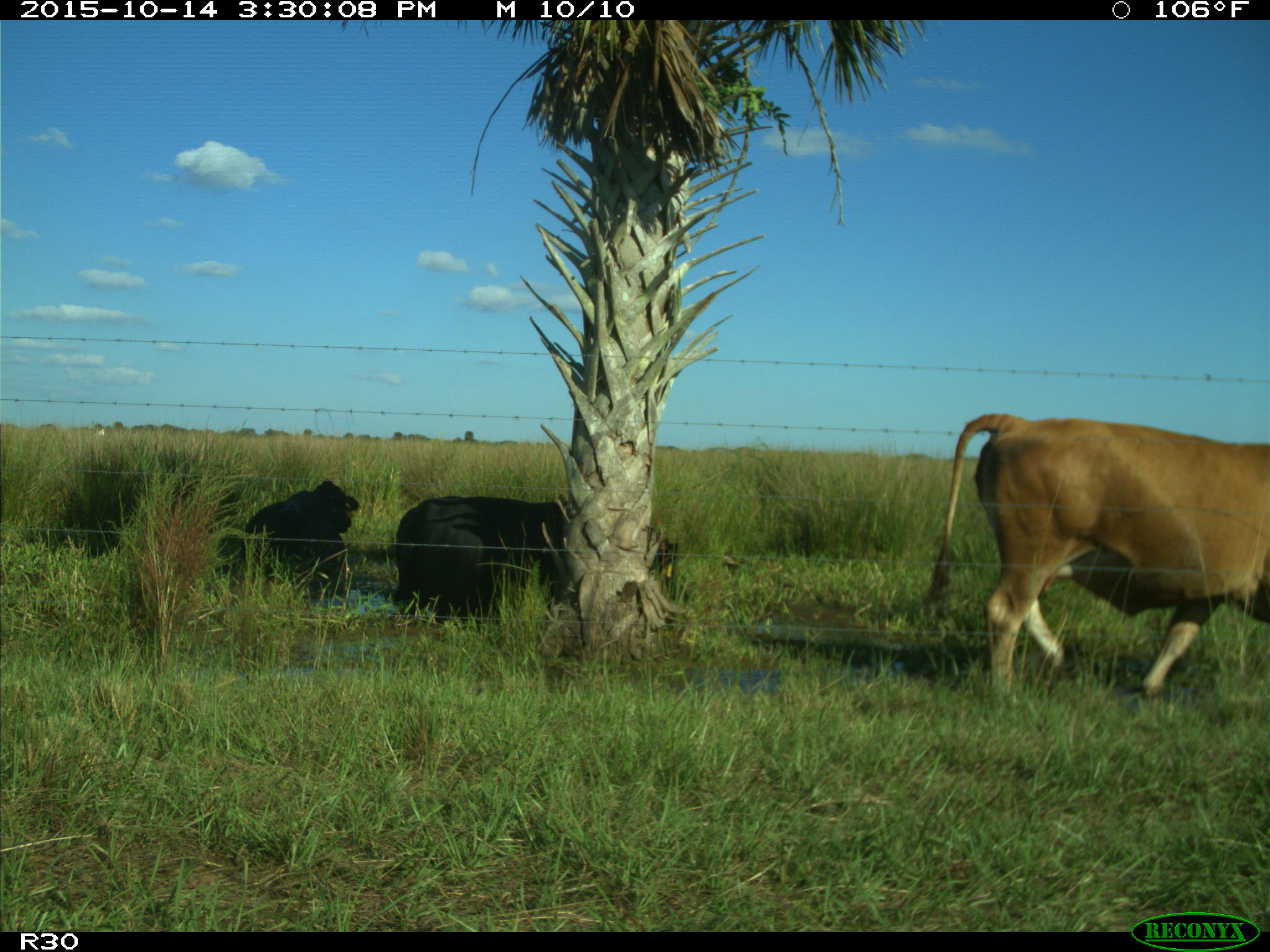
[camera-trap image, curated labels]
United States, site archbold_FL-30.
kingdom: Animalia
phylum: Chordata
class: Mammalia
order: Artiodactyla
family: Bovidae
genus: Bos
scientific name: Bos taurus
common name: domestic cow